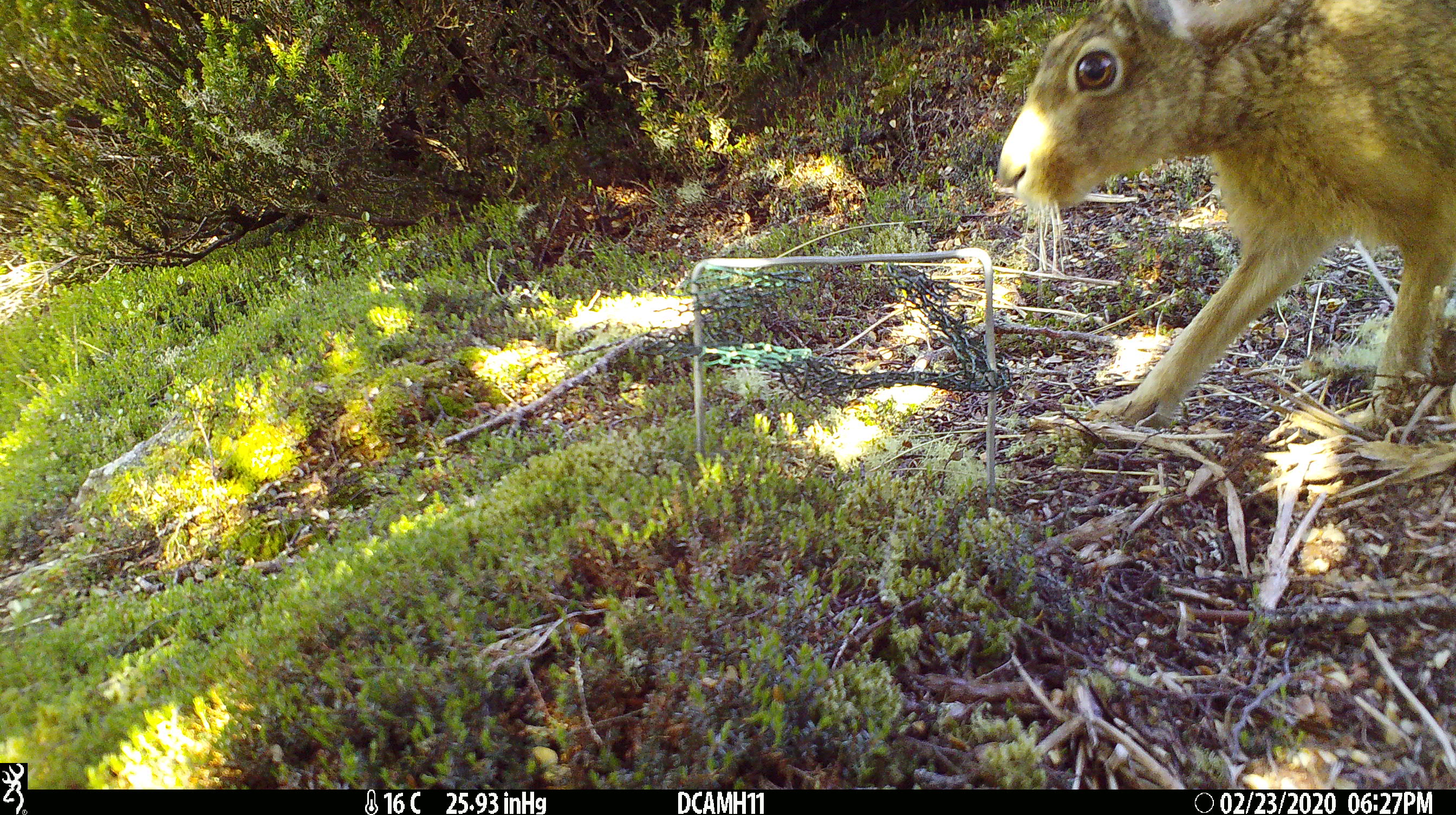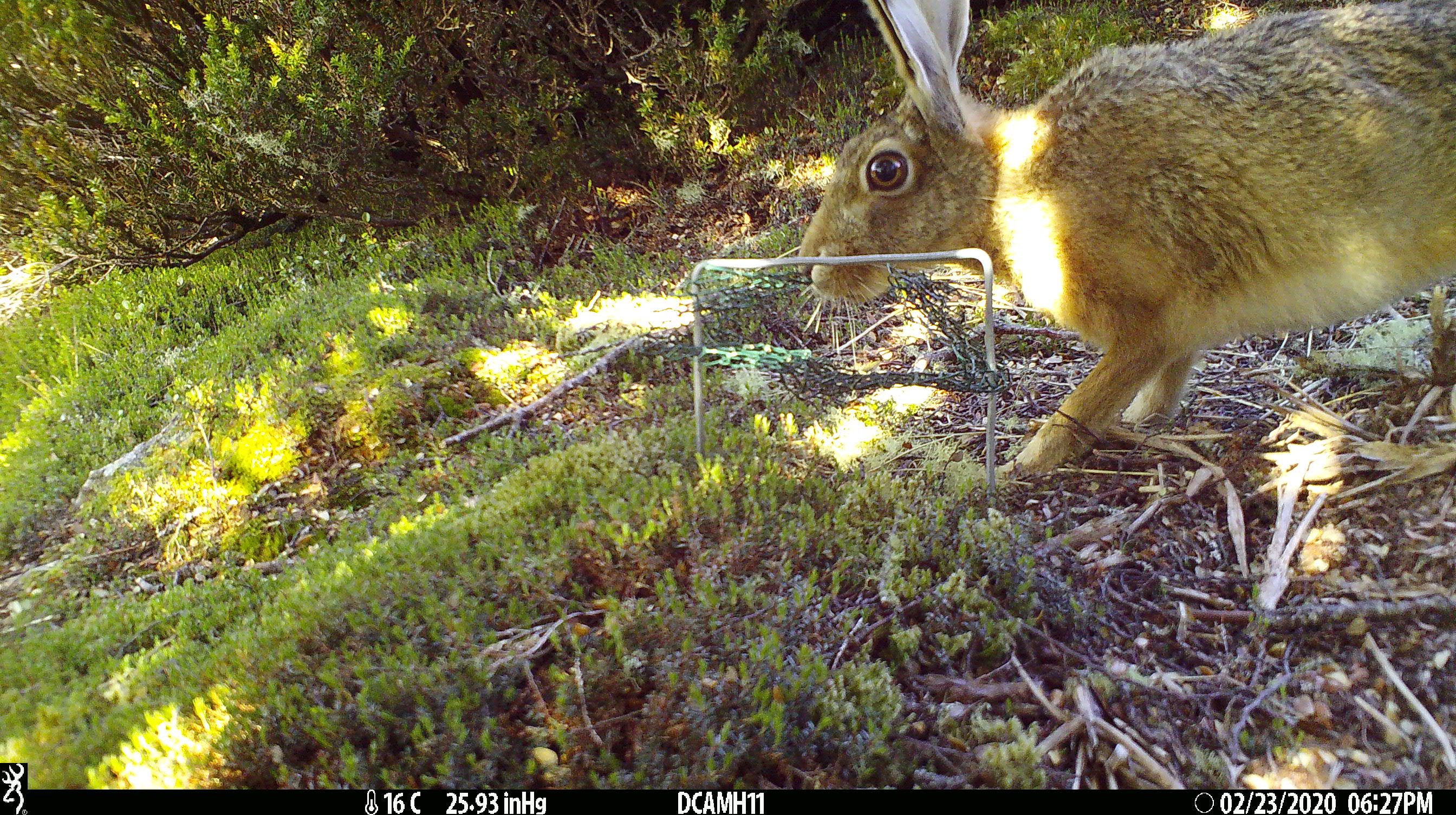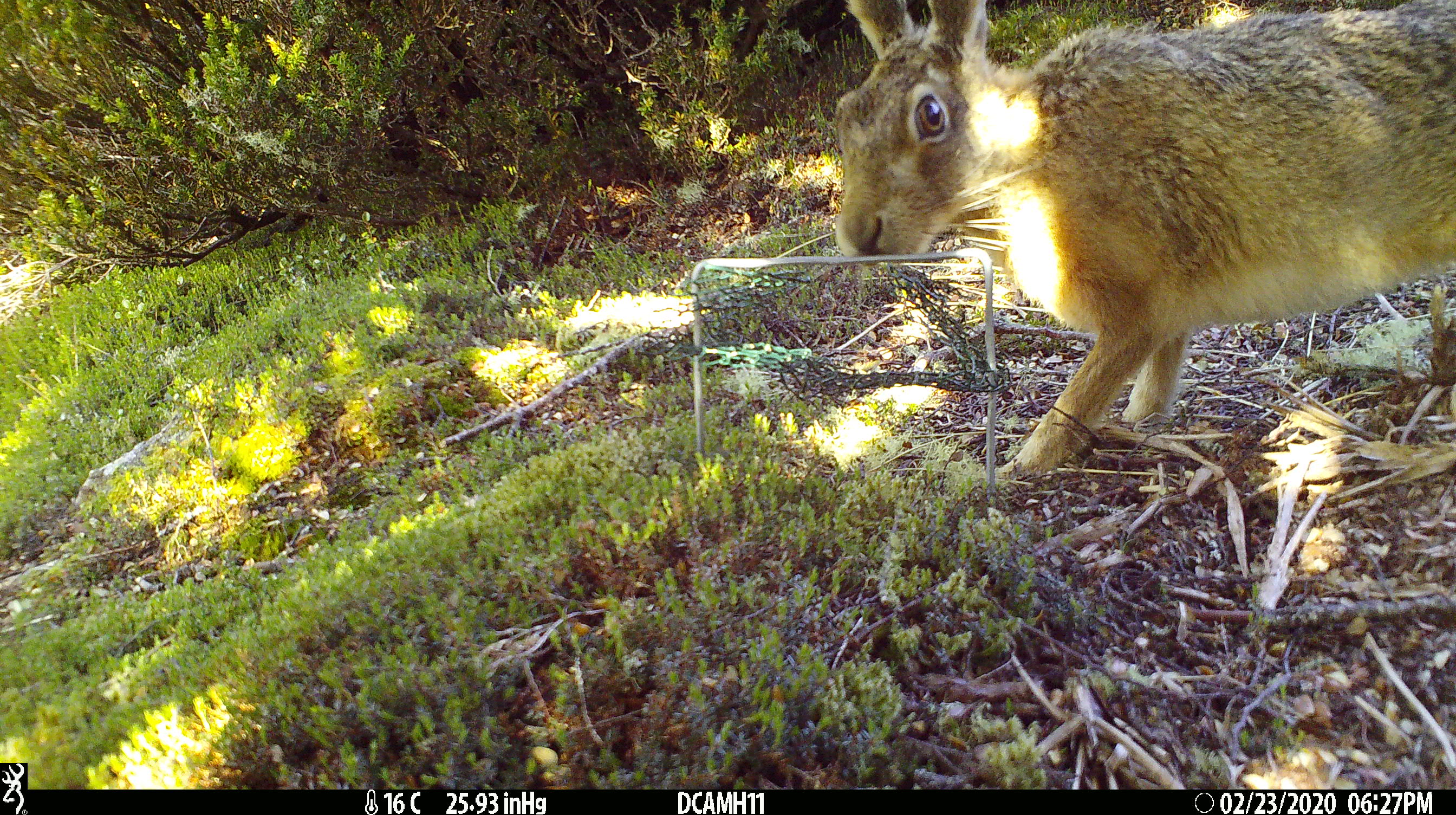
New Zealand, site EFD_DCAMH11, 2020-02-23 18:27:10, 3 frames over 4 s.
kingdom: Animalia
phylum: Chordata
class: Mammalia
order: Lagomorpha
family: Leporidae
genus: Lepus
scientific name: Lepus europaeus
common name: brown hare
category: hare